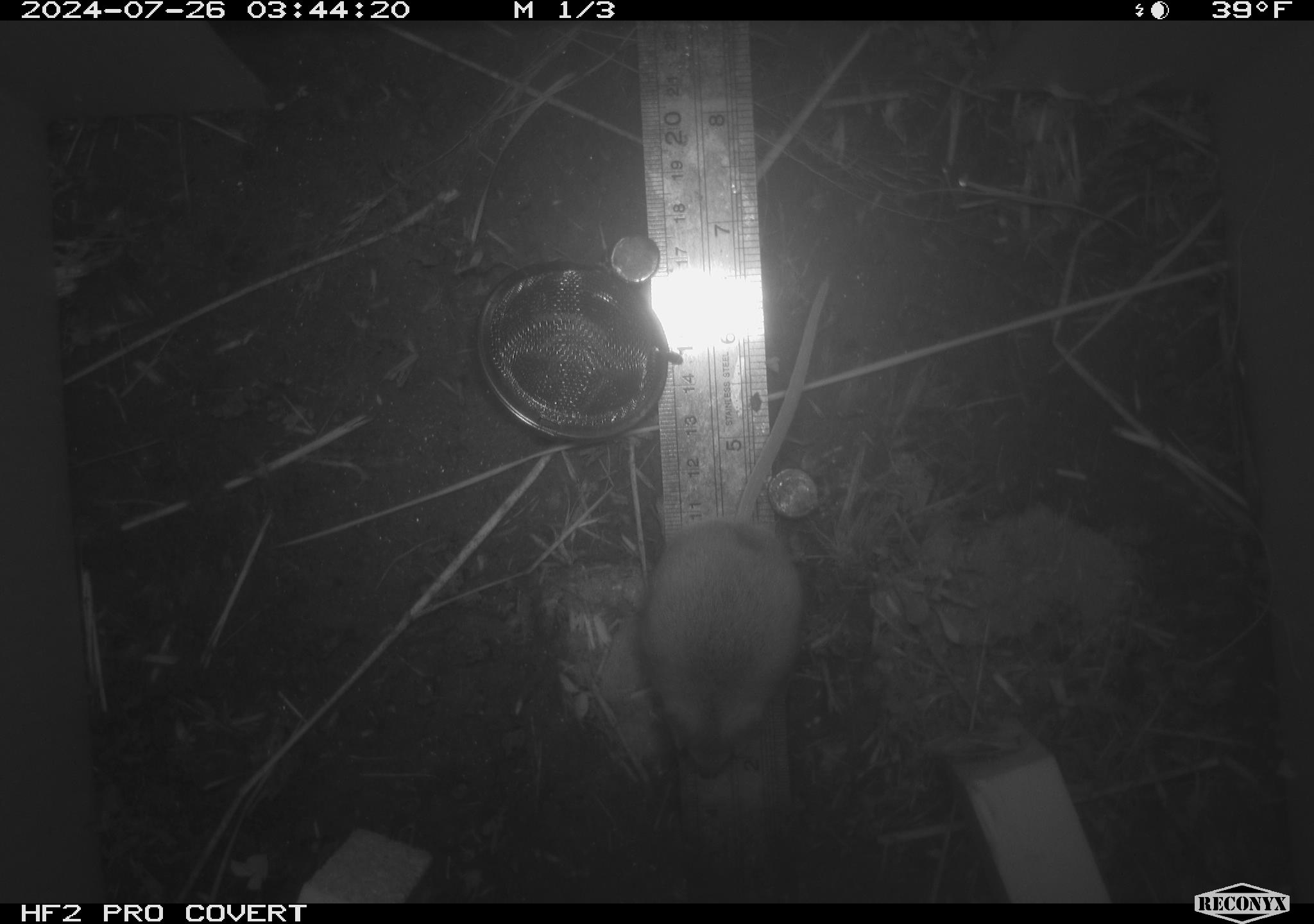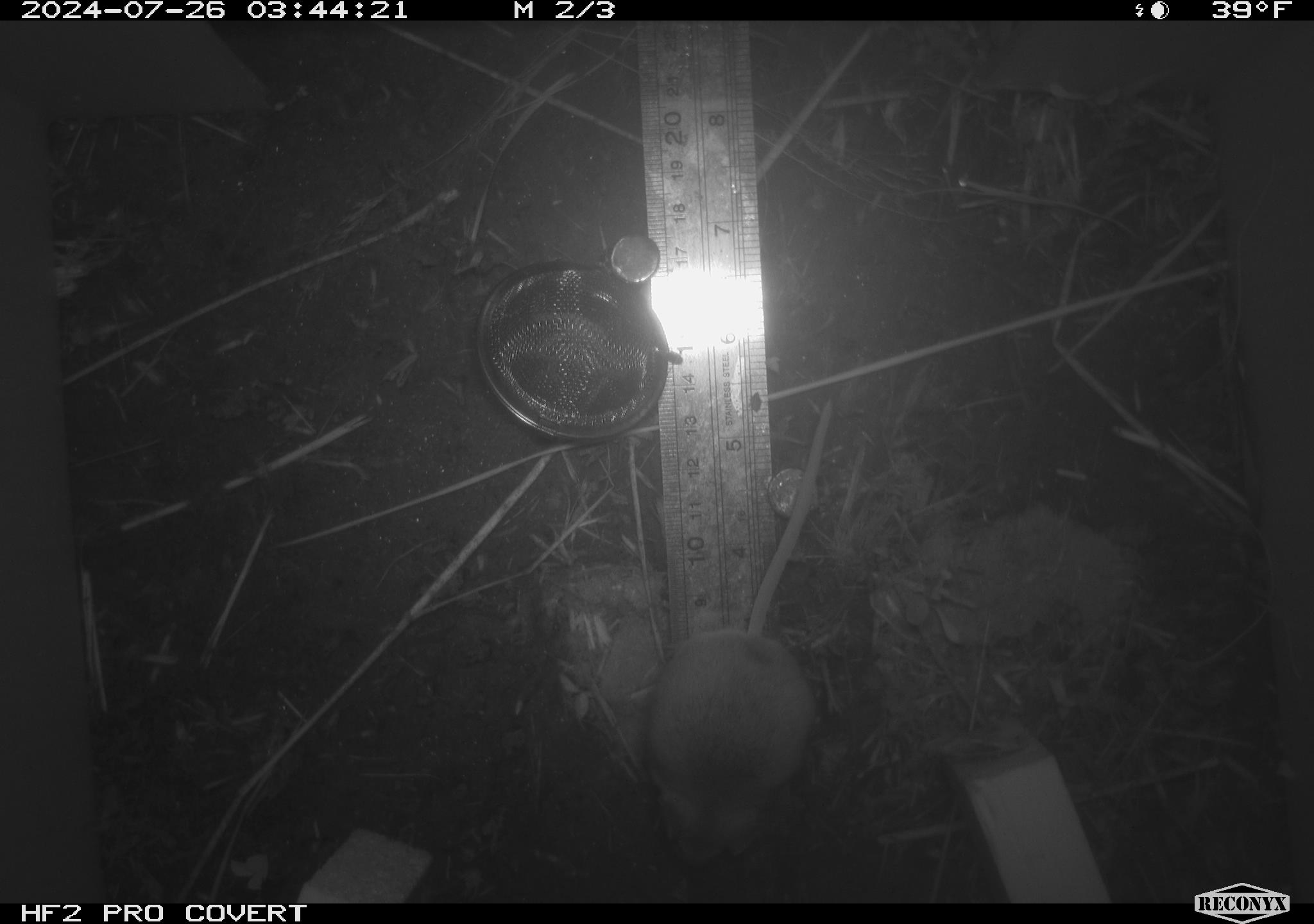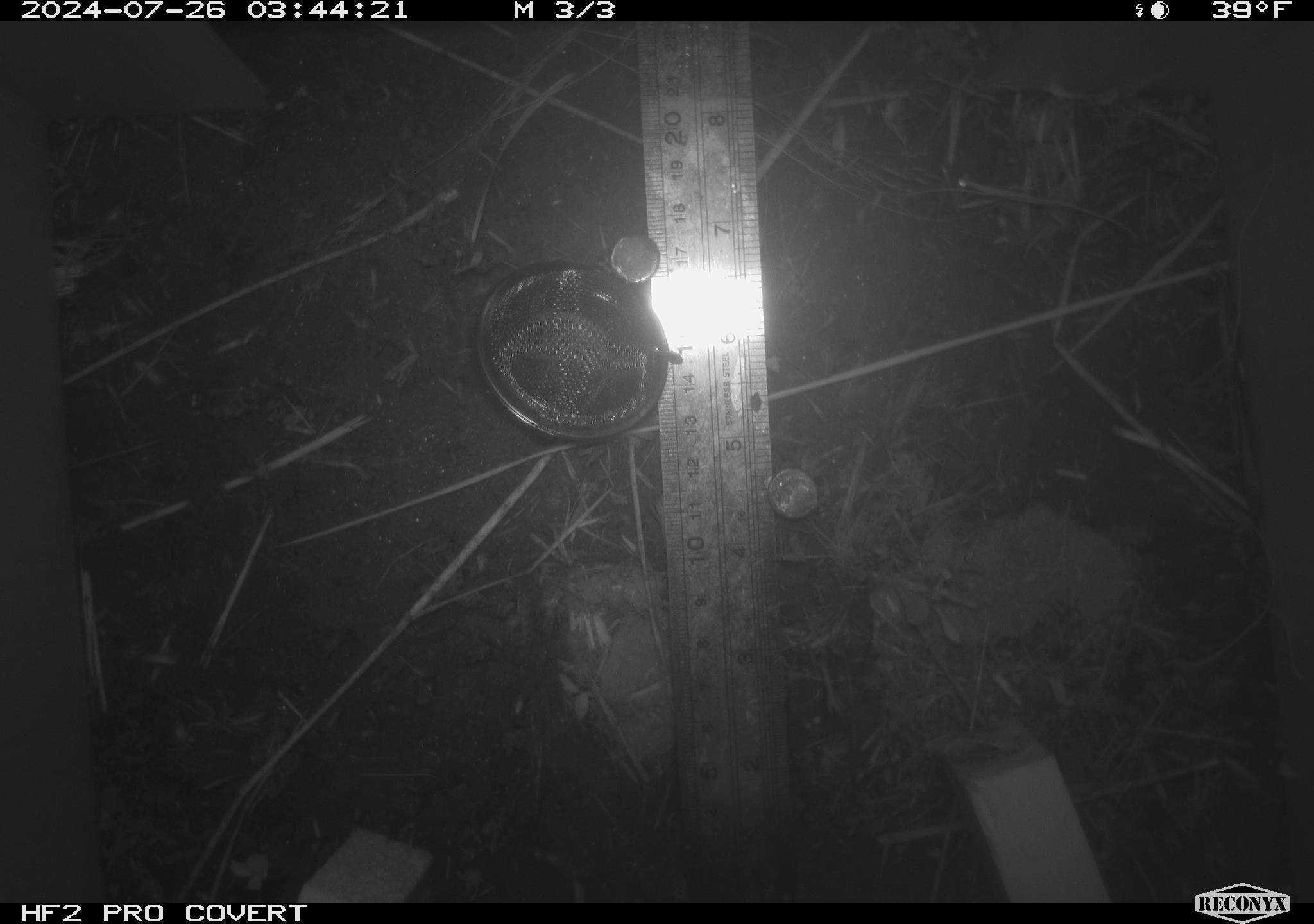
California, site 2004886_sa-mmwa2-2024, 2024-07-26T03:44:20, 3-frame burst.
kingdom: Animalia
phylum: Chordata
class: Mammalia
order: Rodentia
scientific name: Rodentia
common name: mouse species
Mouse species (Rodentia).